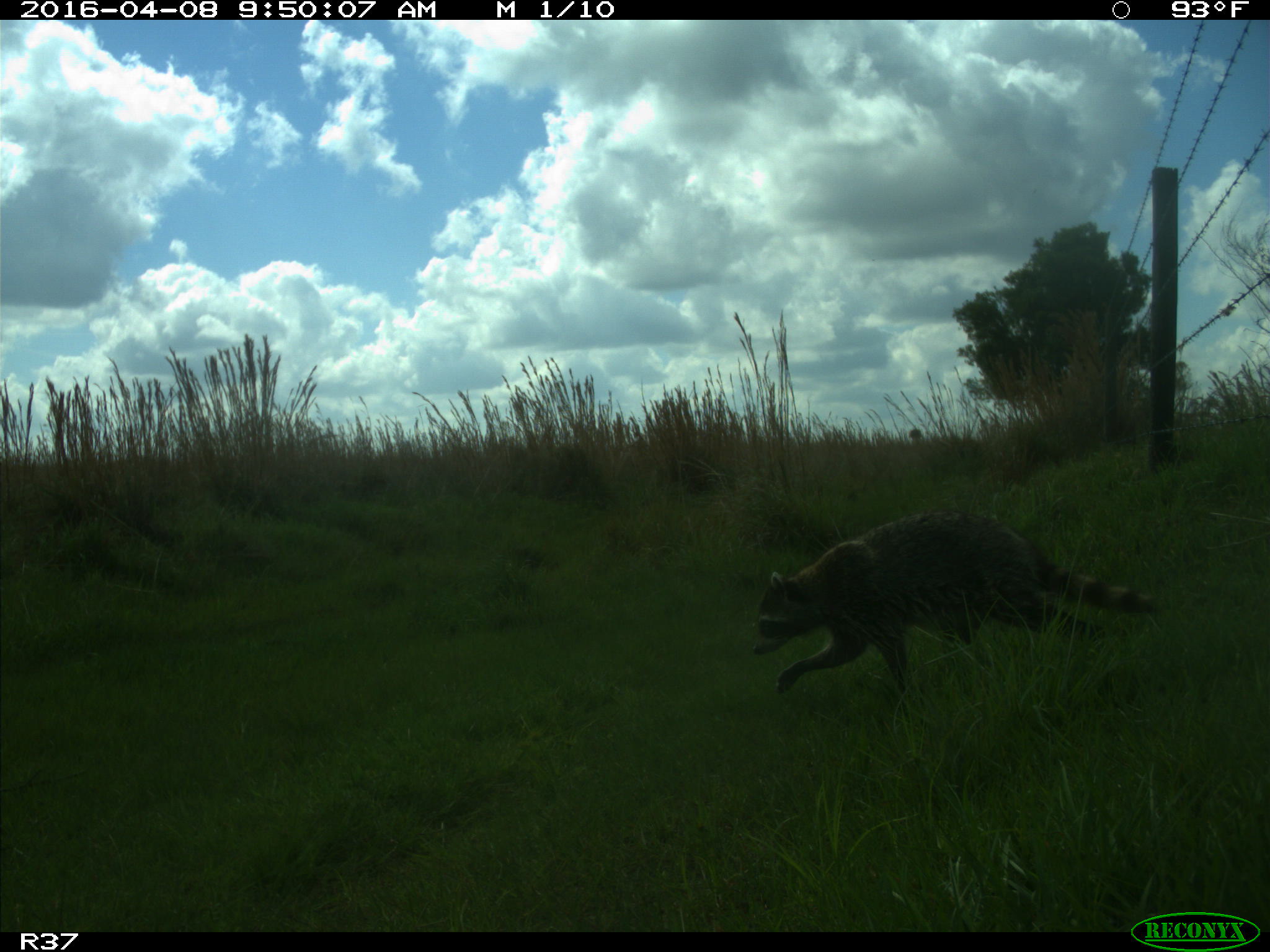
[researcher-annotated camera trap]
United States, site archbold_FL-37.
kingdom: Animalia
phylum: Chordata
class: Mammalia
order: Carnivora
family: Procyonidae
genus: Procyon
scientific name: Procyon lotor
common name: common raccoon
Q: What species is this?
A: Procyon lotor (common raccoon).